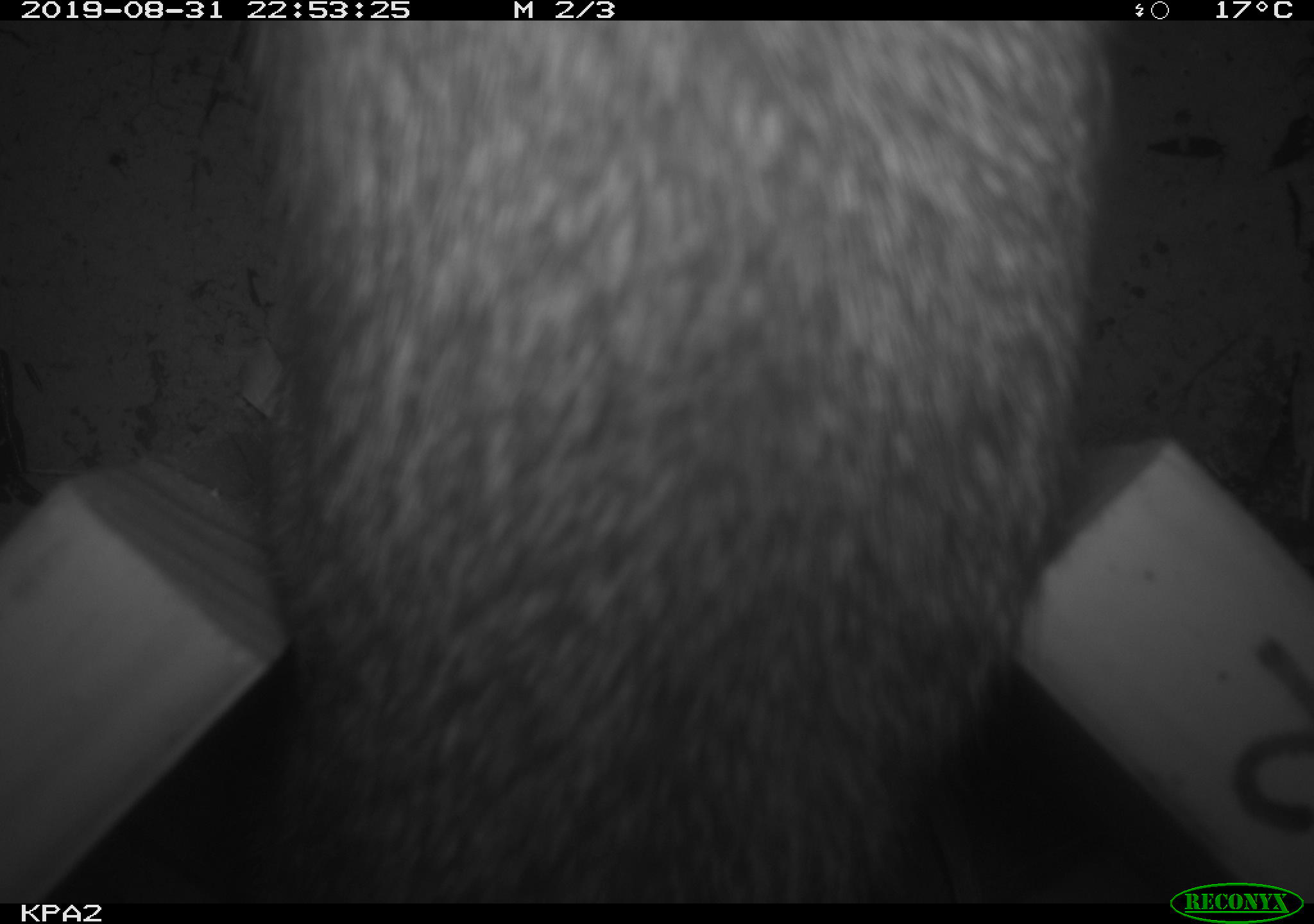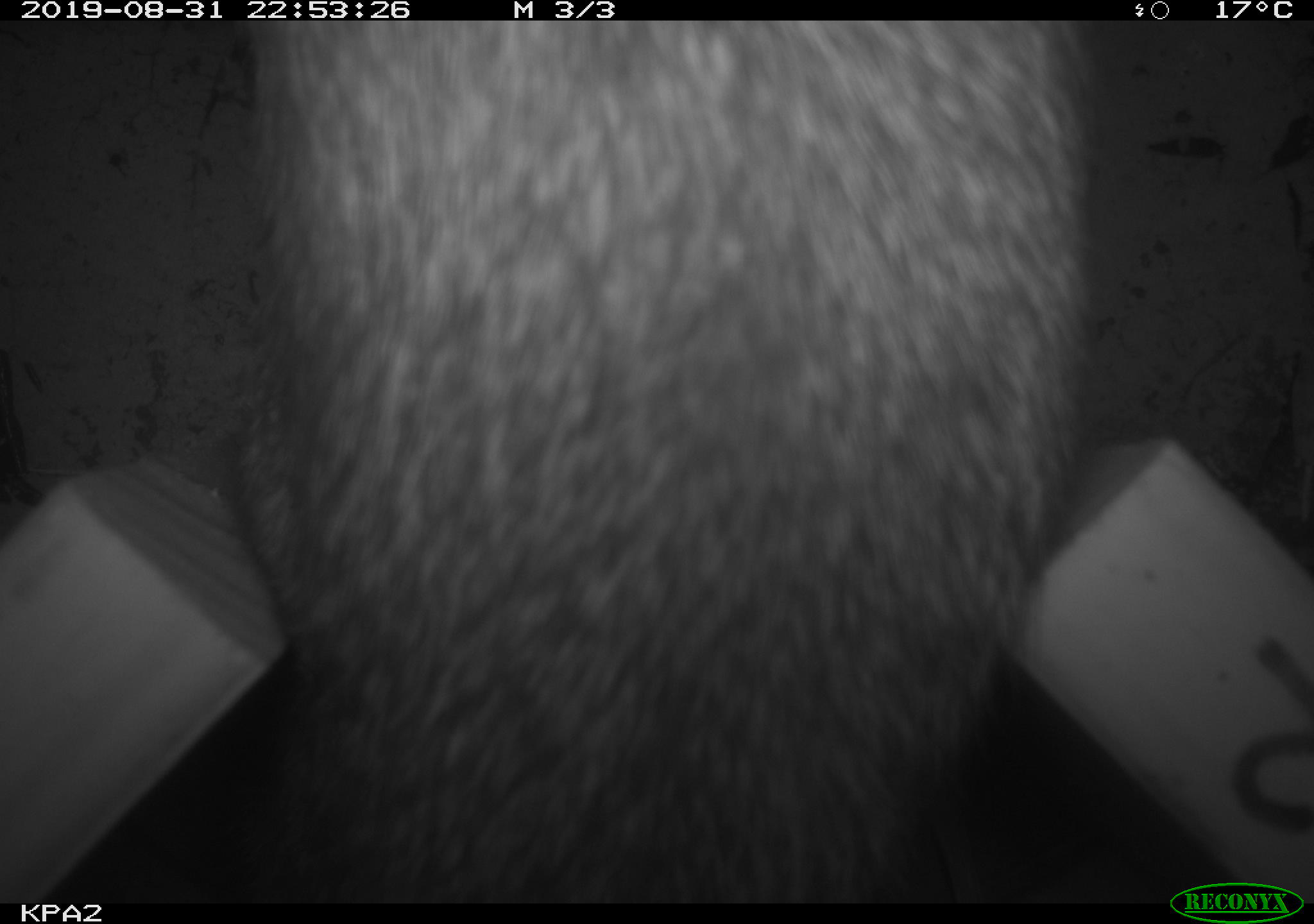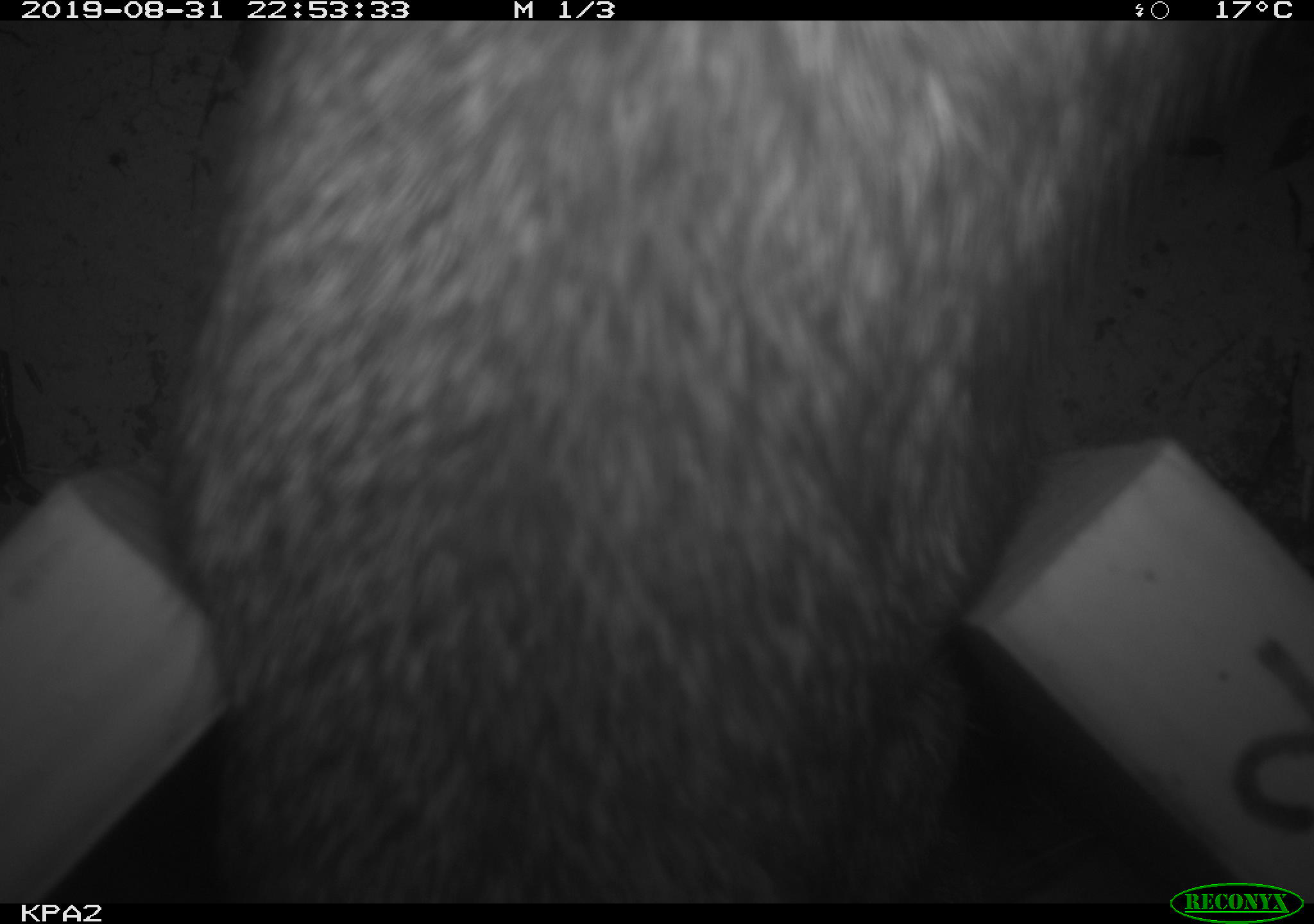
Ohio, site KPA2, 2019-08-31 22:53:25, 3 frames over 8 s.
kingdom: Animalia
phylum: Chordata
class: Mammalia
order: Lagomorpha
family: Leporidae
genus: Sylvilagus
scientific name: Sylvilagus floridanus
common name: eastern cottontail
Eastern cottontail (Sylvilagus floridanus).